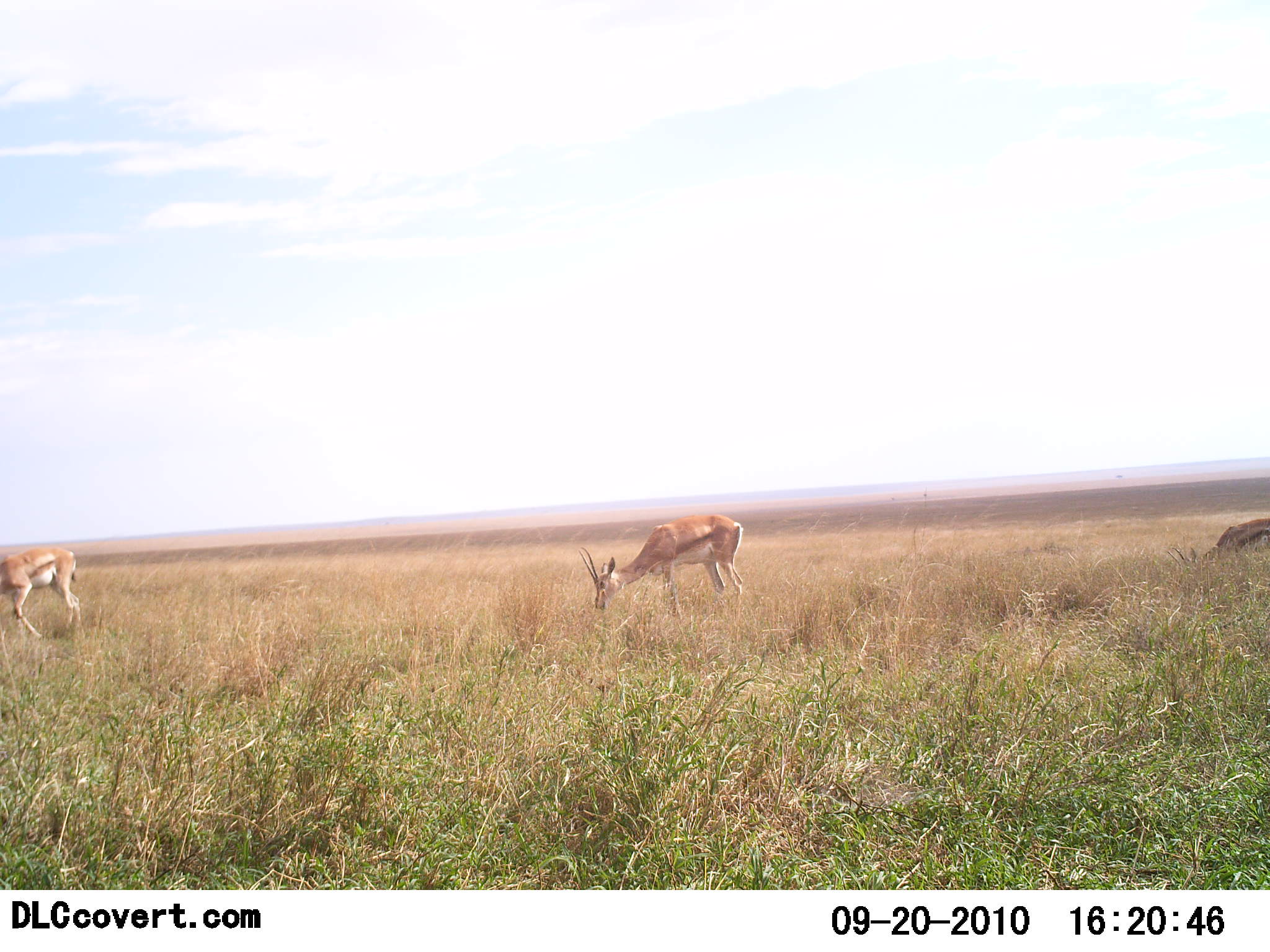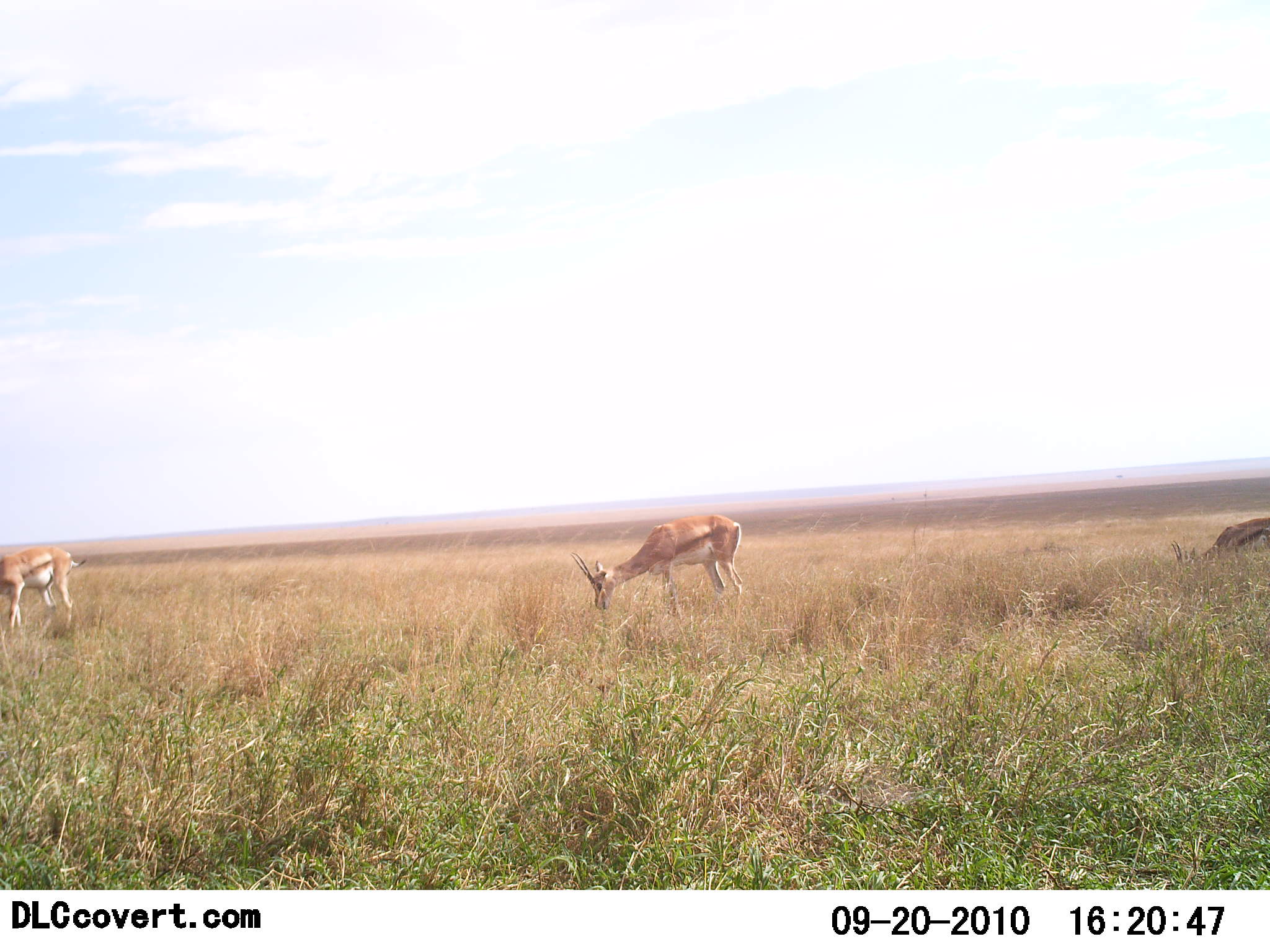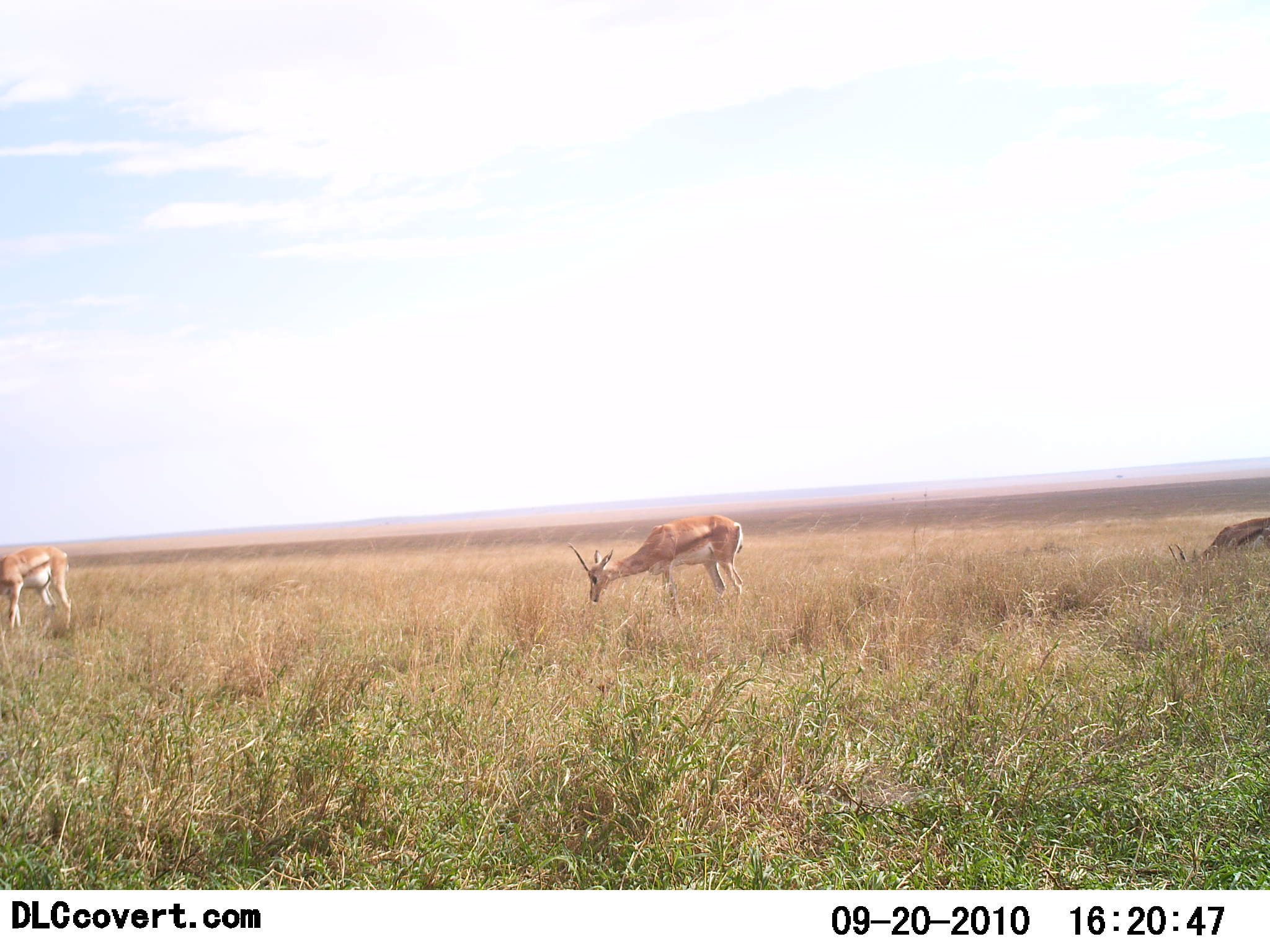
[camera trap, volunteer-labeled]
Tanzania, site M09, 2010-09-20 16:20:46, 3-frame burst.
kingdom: Animalia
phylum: Chordata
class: Mammalia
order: Artiodactyla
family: Bovidae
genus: Eudorcas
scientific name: Eudorcas thomsonii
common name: thomson's gazelle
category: gazellethomsons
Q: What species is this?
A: Gazellethomsons (thomson's gazelle) (Eudorcas thomsonii).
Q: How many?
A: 3.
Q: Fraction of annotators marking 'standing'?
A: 31%.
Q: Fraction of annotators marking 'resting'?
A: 0%.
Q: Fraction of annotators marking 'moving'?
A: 6%.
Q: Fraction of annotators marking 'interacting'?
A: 0%.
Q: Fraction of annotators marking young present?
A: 0%.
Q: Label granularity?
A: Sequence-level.